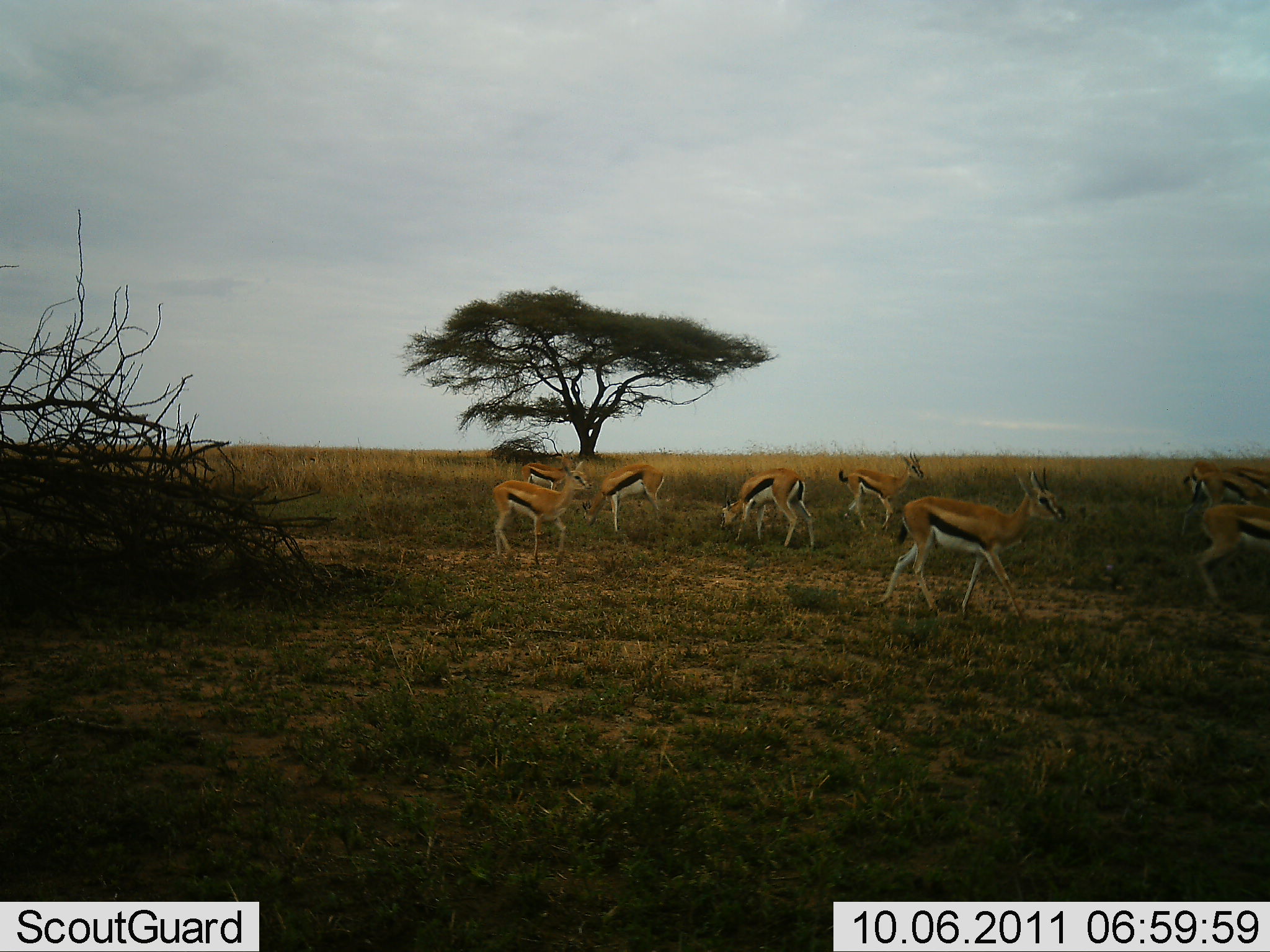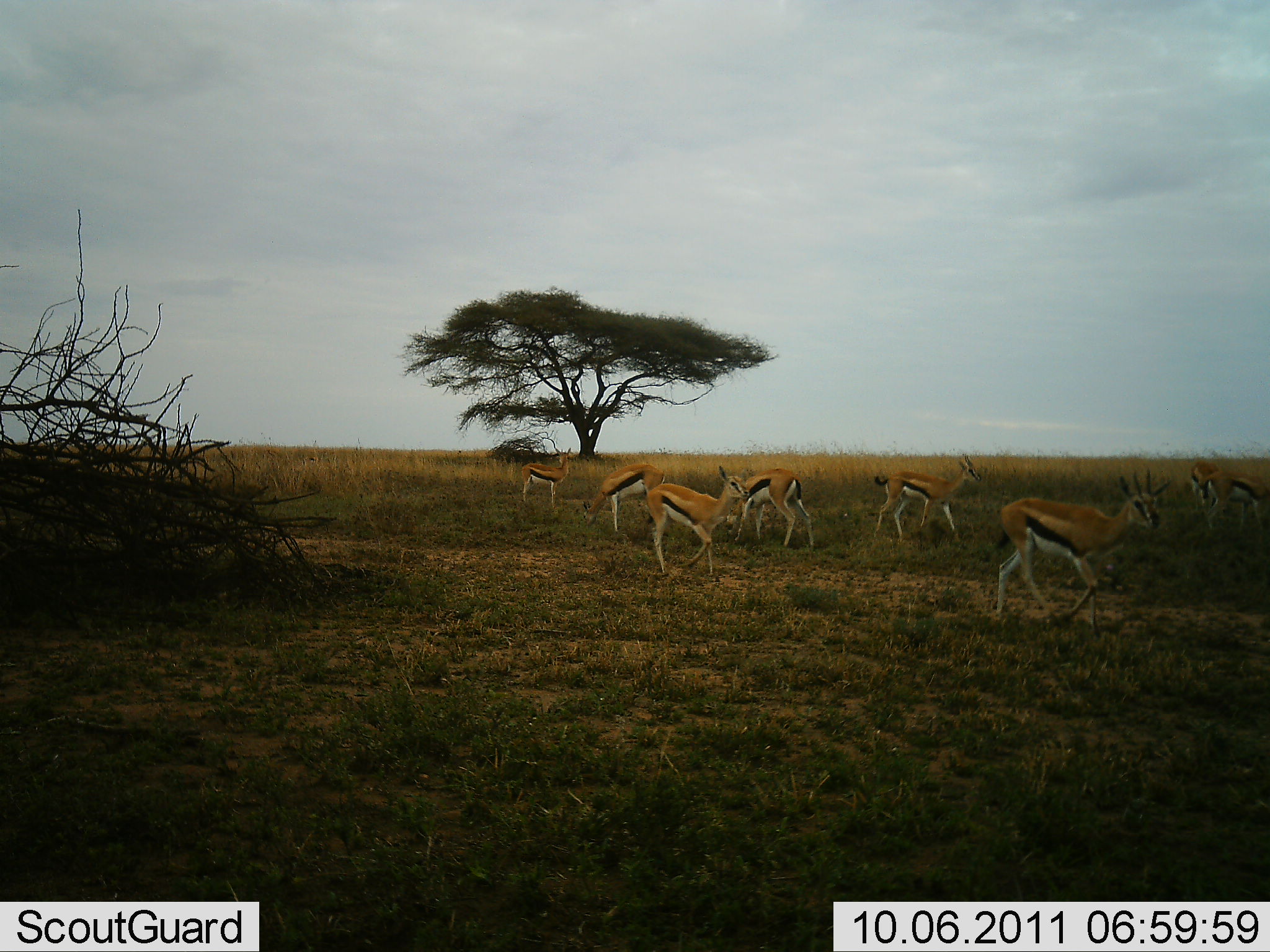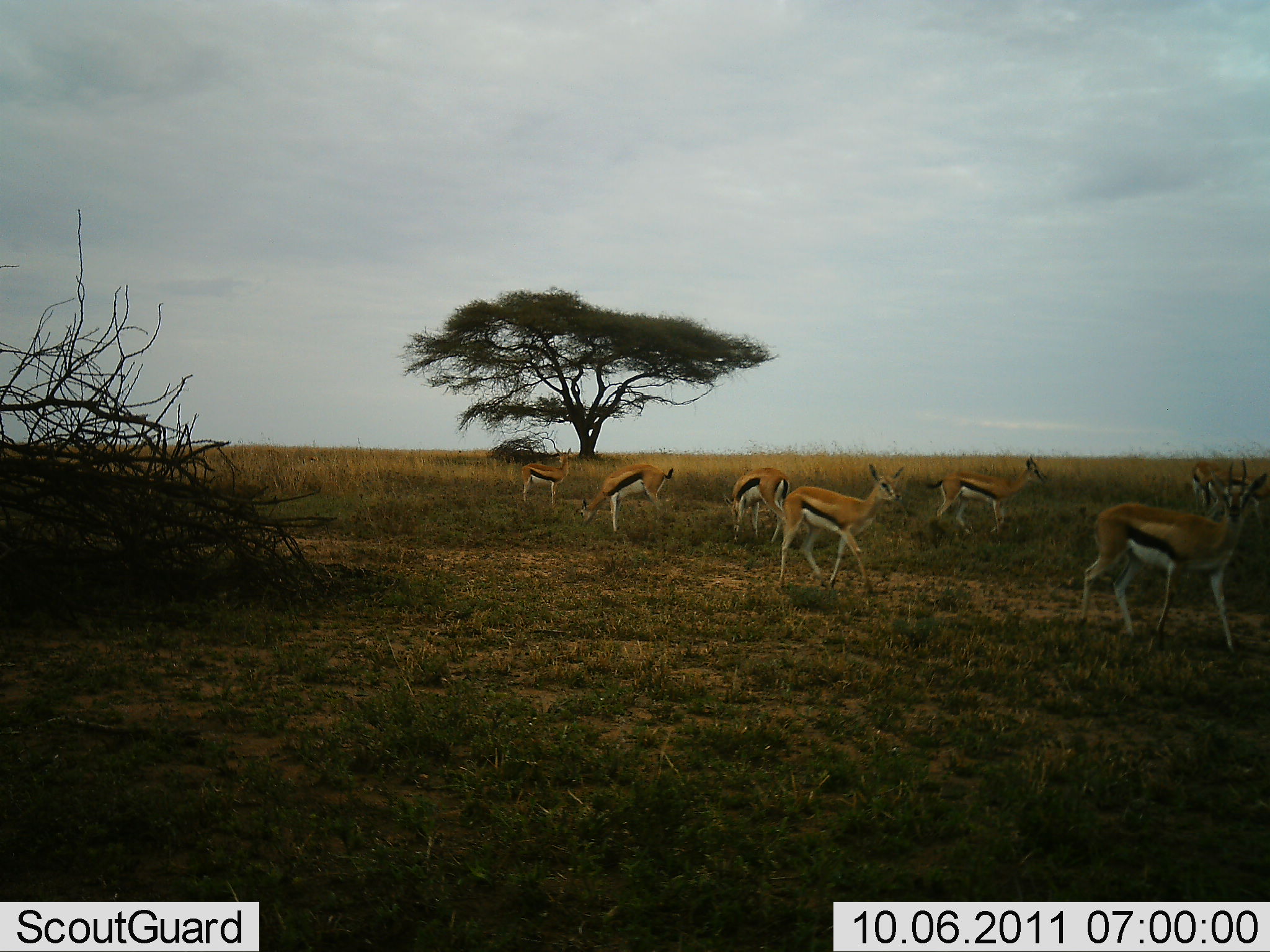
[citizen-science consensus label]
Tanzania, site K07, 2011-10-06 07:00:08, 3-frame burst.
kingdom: Animalia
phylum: Chordata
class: Mammalia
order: Artiodactyla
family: Bovidae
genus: Eudorcas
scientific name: Eudorcas thomsonii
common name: thomson's gazelle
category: gazellethomsons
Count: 9.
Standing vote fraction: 25%.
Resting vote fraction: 0%.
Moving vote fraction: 92%.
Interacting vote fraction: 0%.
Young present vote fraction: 0%.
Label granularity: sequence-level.